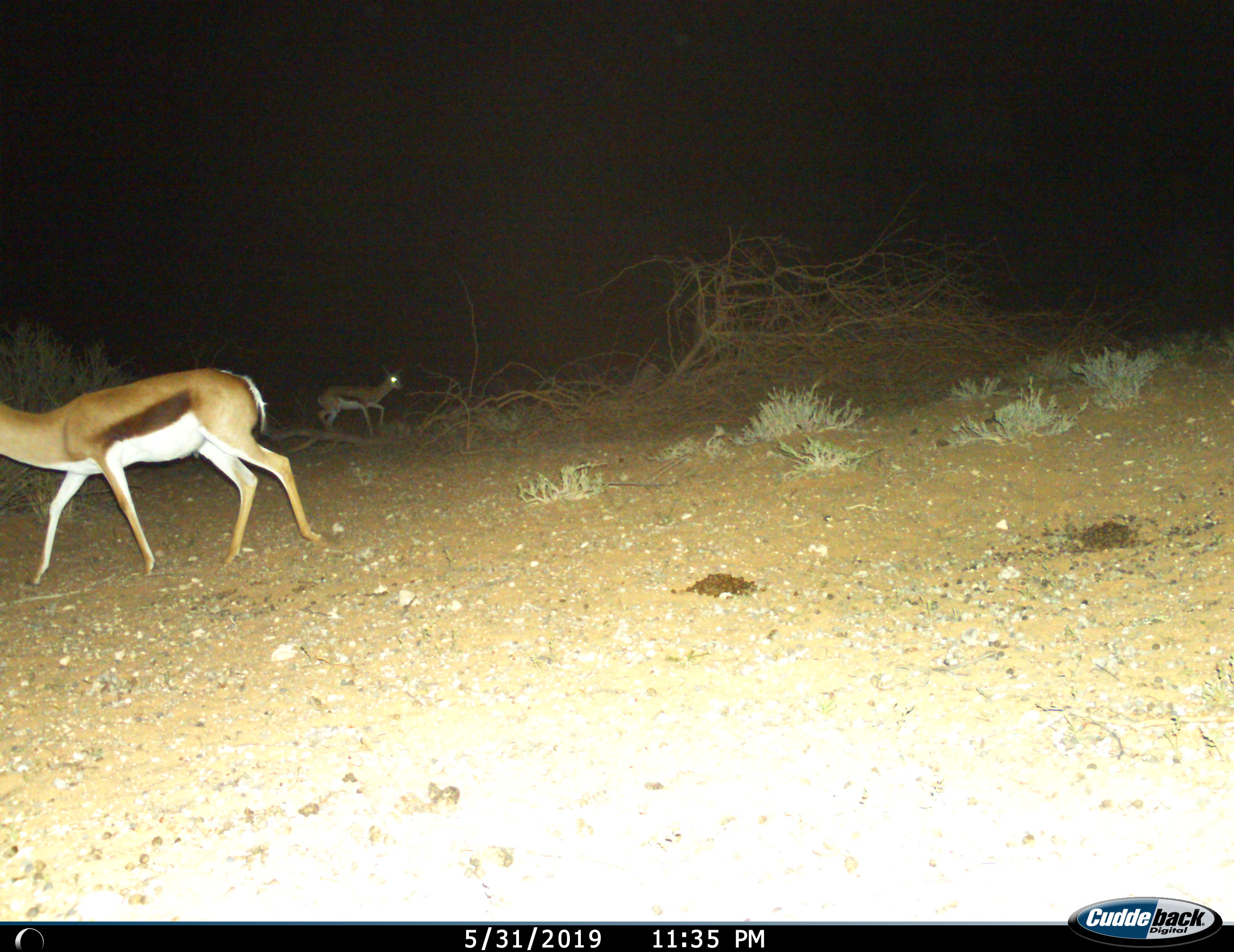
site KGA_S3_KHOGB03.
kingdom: Animalia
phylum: Chordata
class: Mammalia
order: Artiodactyla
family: Bovidae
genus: Antidorcas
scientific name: Antidorcas marsupialis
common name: springbok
Springbok (Antidorcas marsupialis), count 2. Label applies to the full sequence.